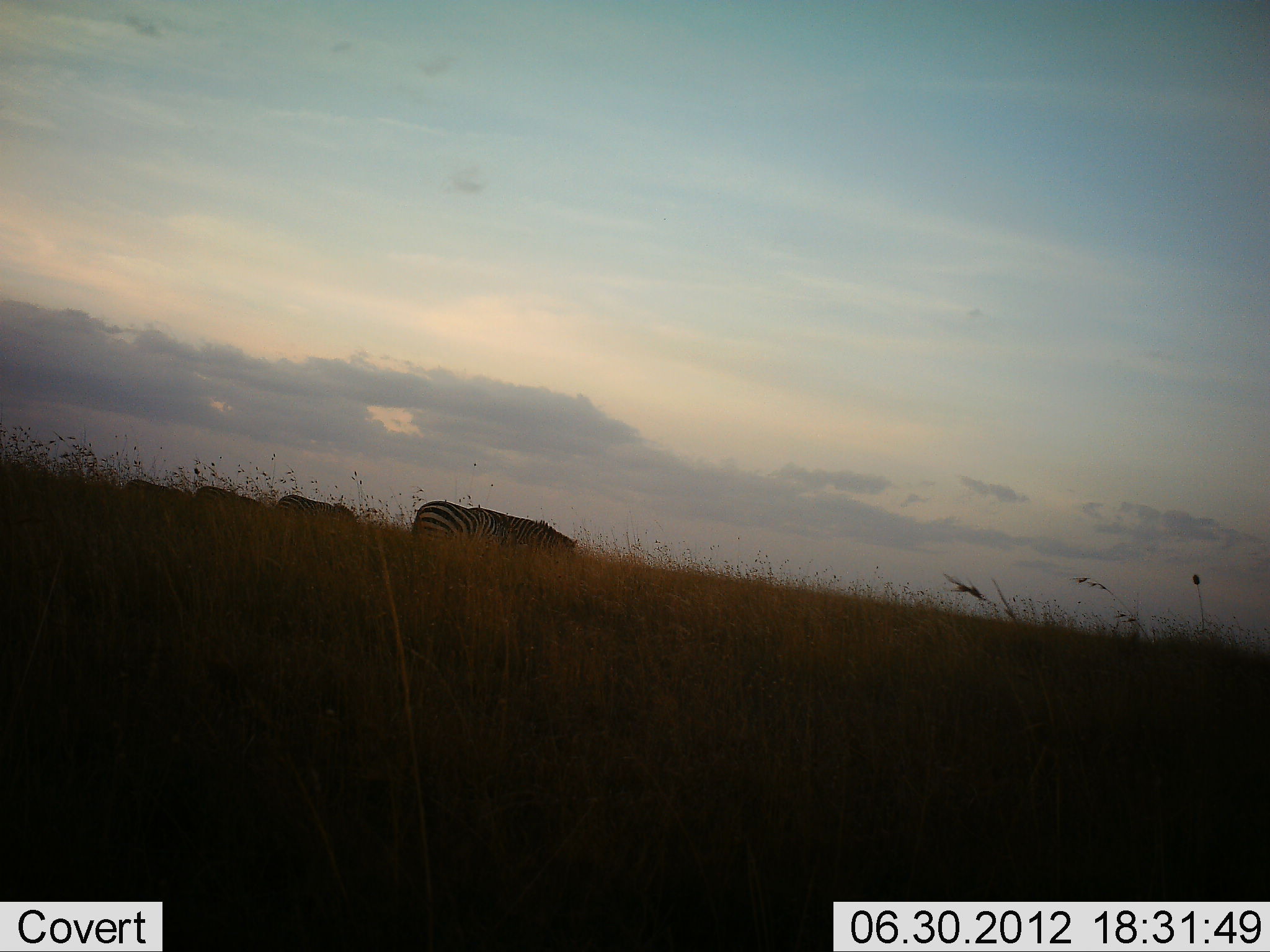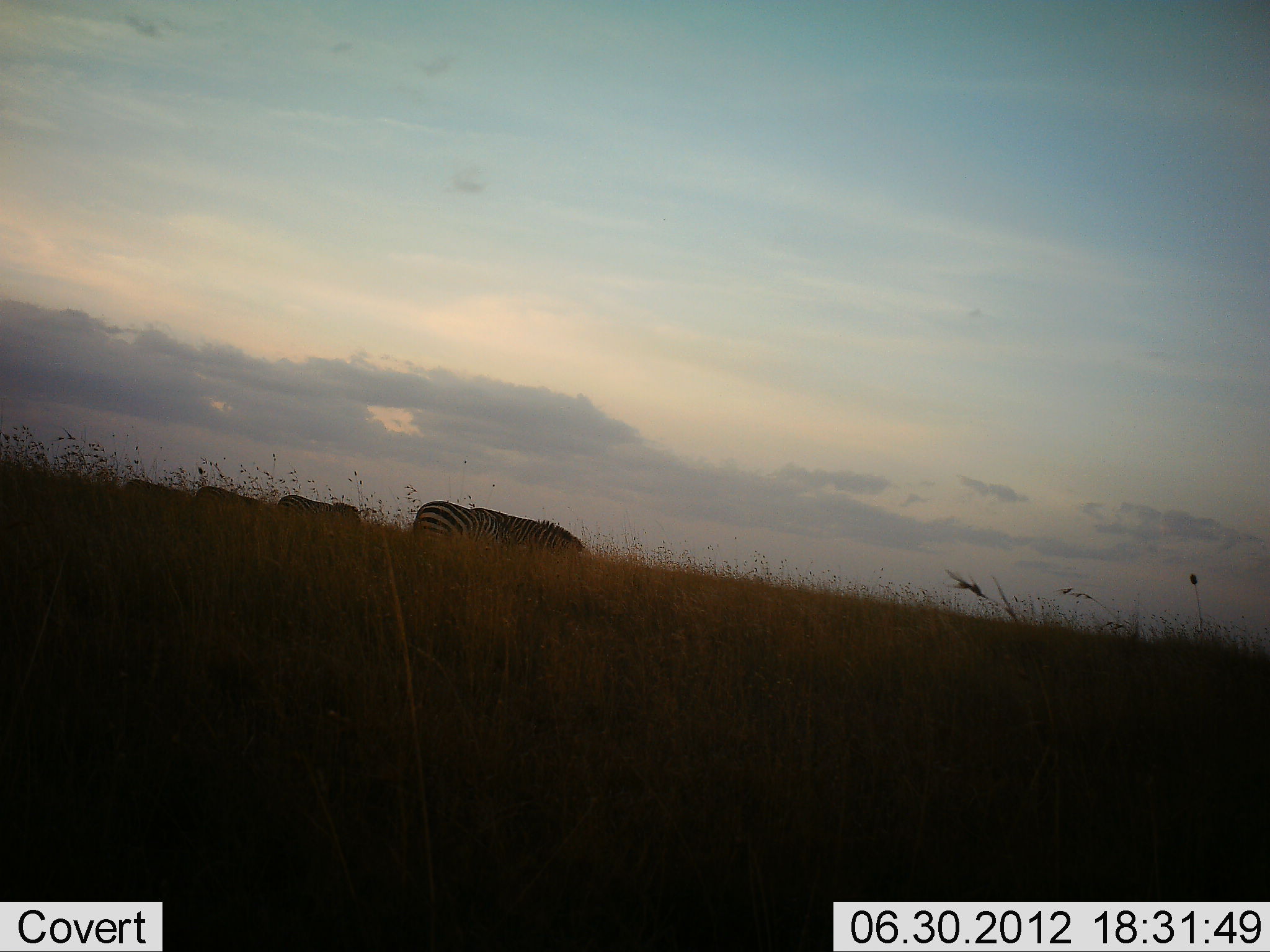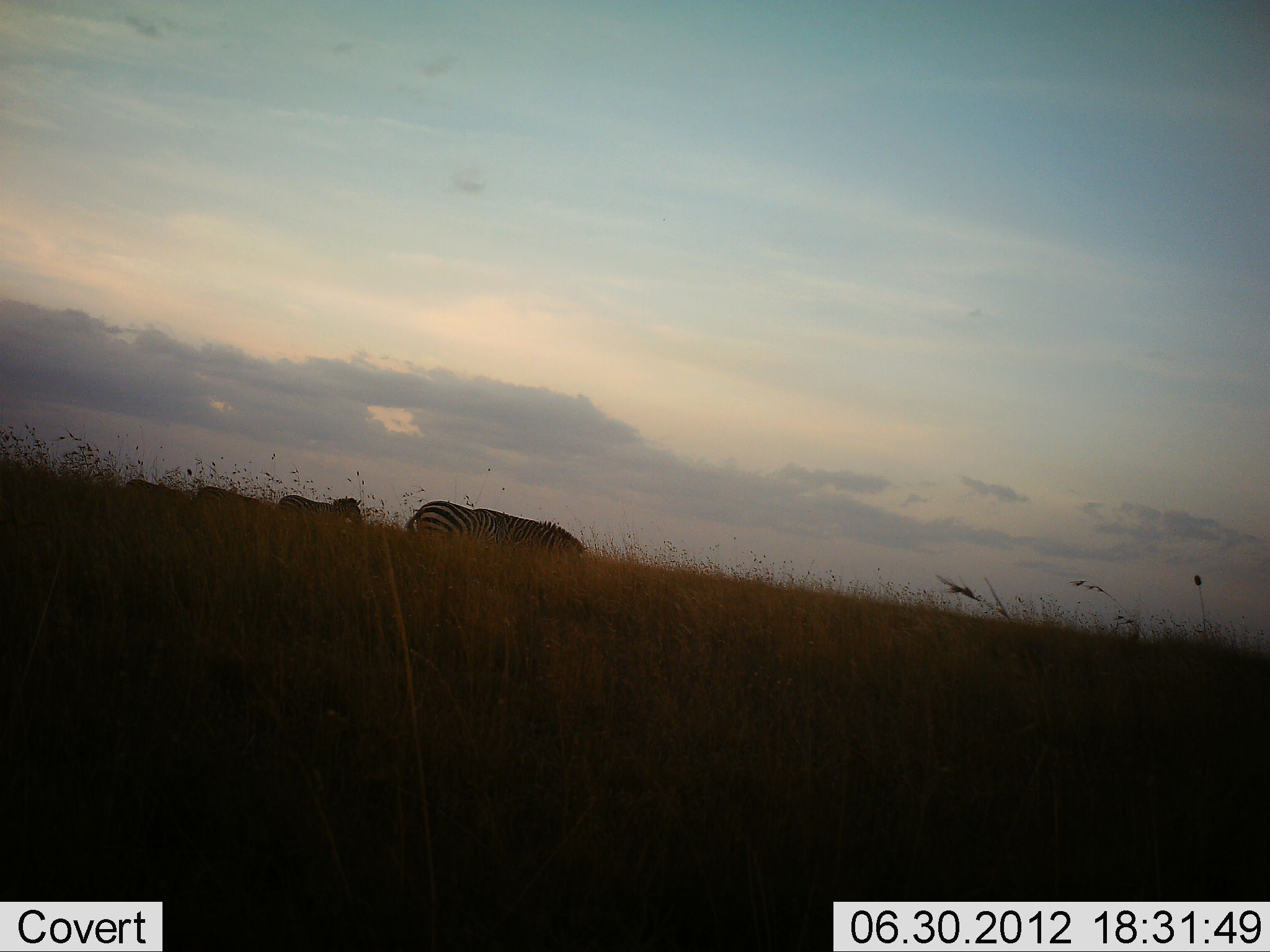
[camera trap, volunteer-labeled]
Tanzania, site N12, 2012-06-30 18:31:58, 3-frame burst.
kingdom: Animalia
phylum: Chordata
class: Mammalia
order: Perissodactyla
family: Equidae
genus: Equus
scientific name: Equus quagga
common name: plains zebra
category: zebra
Zebra (plains zebra) (Equus quagga), count 4. Behavior (volunteer vote fractions): standing 40%, resting 0%, moving 10%, interacting 0%. Young present (vote fraction): 0%. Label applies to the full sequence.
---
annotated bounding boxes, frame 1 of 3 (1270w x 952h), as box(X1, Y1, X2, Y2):
animal: box(410, 501, 578, 553); box(274, 494, 357, 525); box(194, 486, 261, 512)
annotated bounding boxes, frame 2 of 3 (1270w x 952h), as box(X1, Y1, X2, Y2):
animal: box(412, 500, 583, 553); box(277, 494, 363, 523); box(195, 485, 266, 510)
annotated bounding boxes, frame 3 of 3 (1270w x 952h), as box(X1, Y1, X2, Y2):
animal: box(405, 500, 585, 555); box(277, 495, 365, 524); box(194, 486, 270, 516)